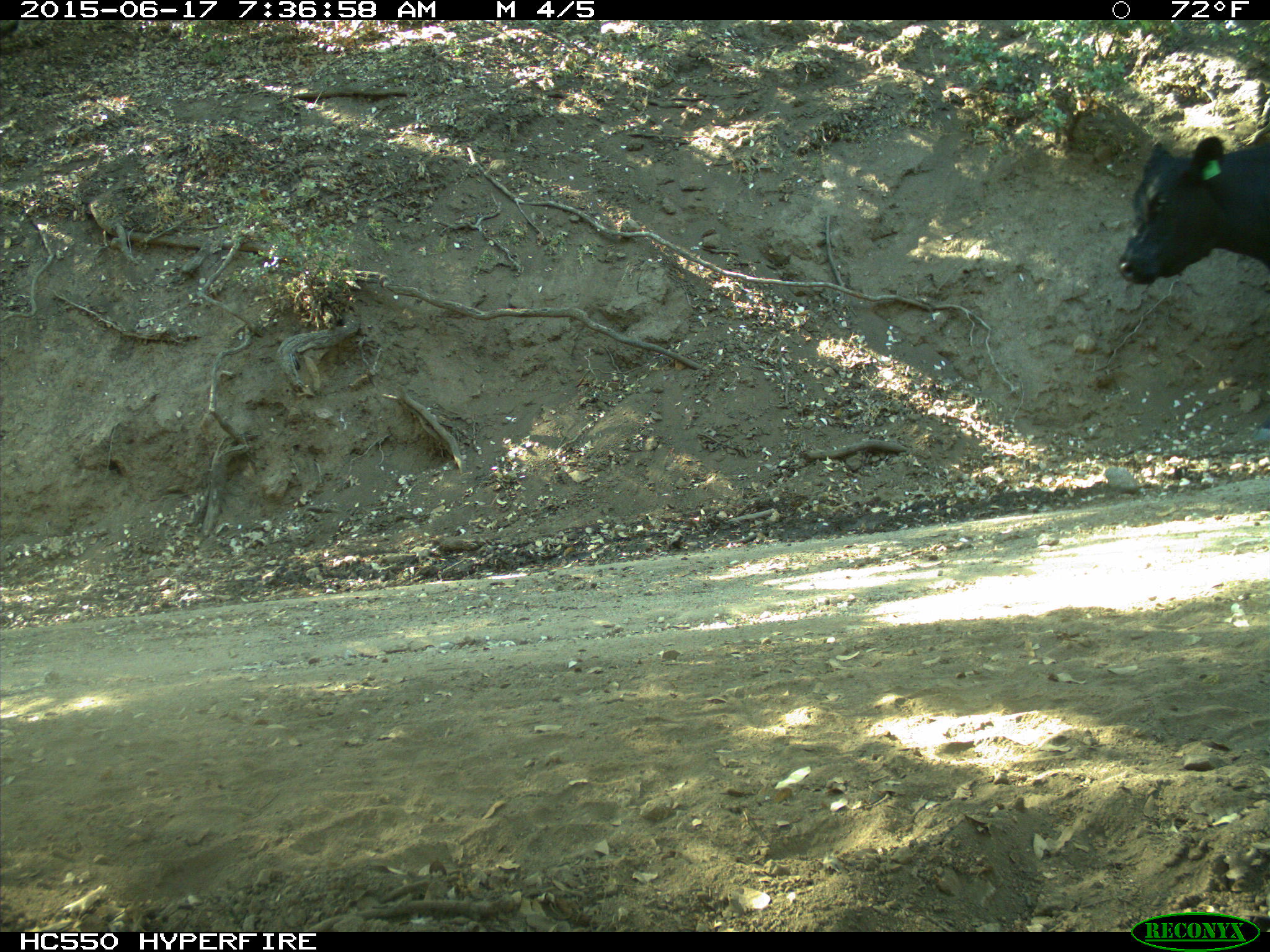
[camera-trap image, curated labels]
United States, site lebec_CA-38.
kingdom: Animalia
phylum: Chordata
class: Mammalia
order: Artiodactyla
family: Bovidae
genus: Bos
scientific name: Bos taurus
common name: domestic cow